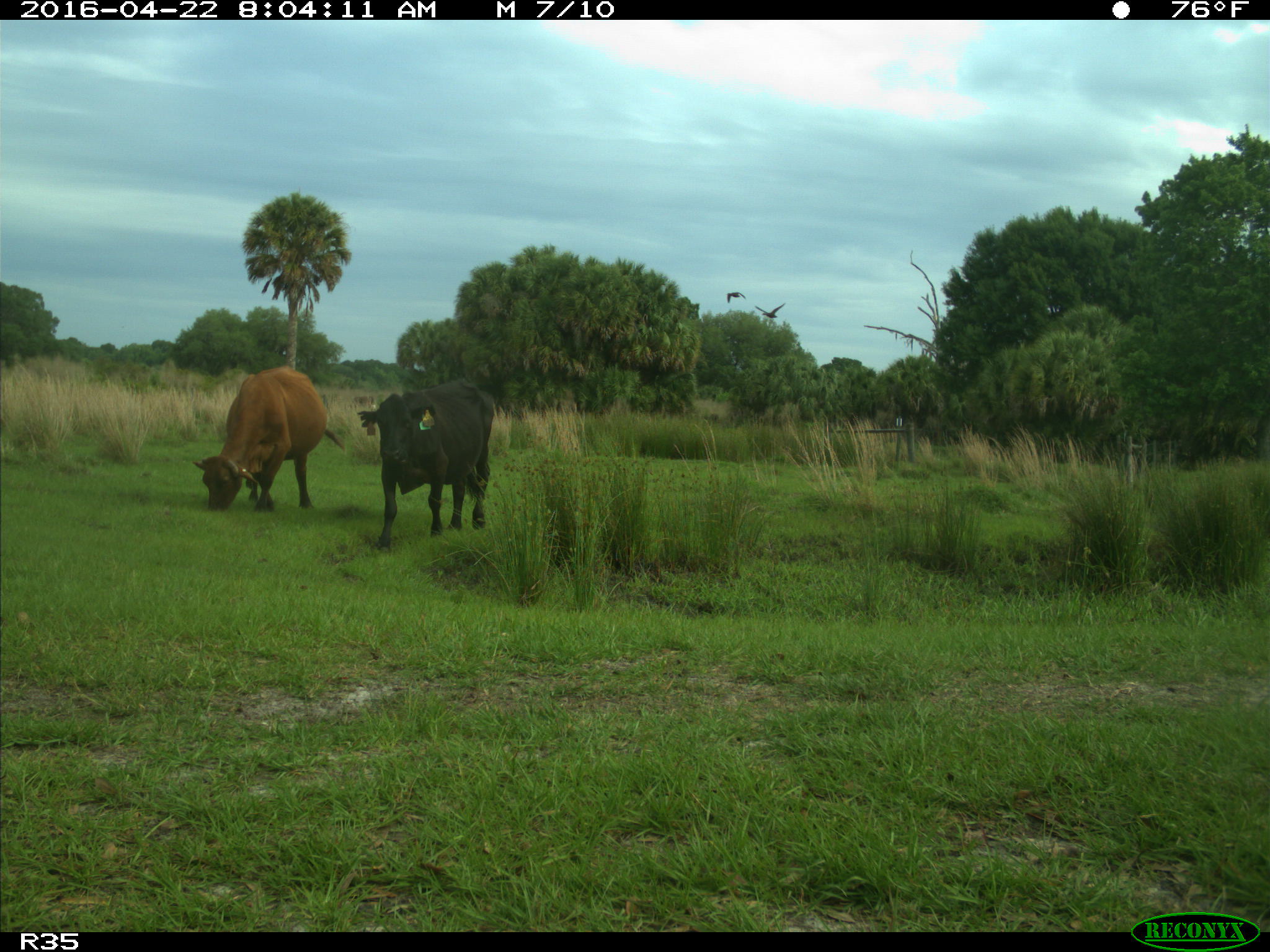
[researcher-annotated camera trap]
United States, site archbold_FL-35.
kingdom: Animalia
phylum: Chordata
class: Mammalia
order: Artiodactyla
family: Bovidae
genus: Bos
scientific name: Bos taurus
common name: domestic cow